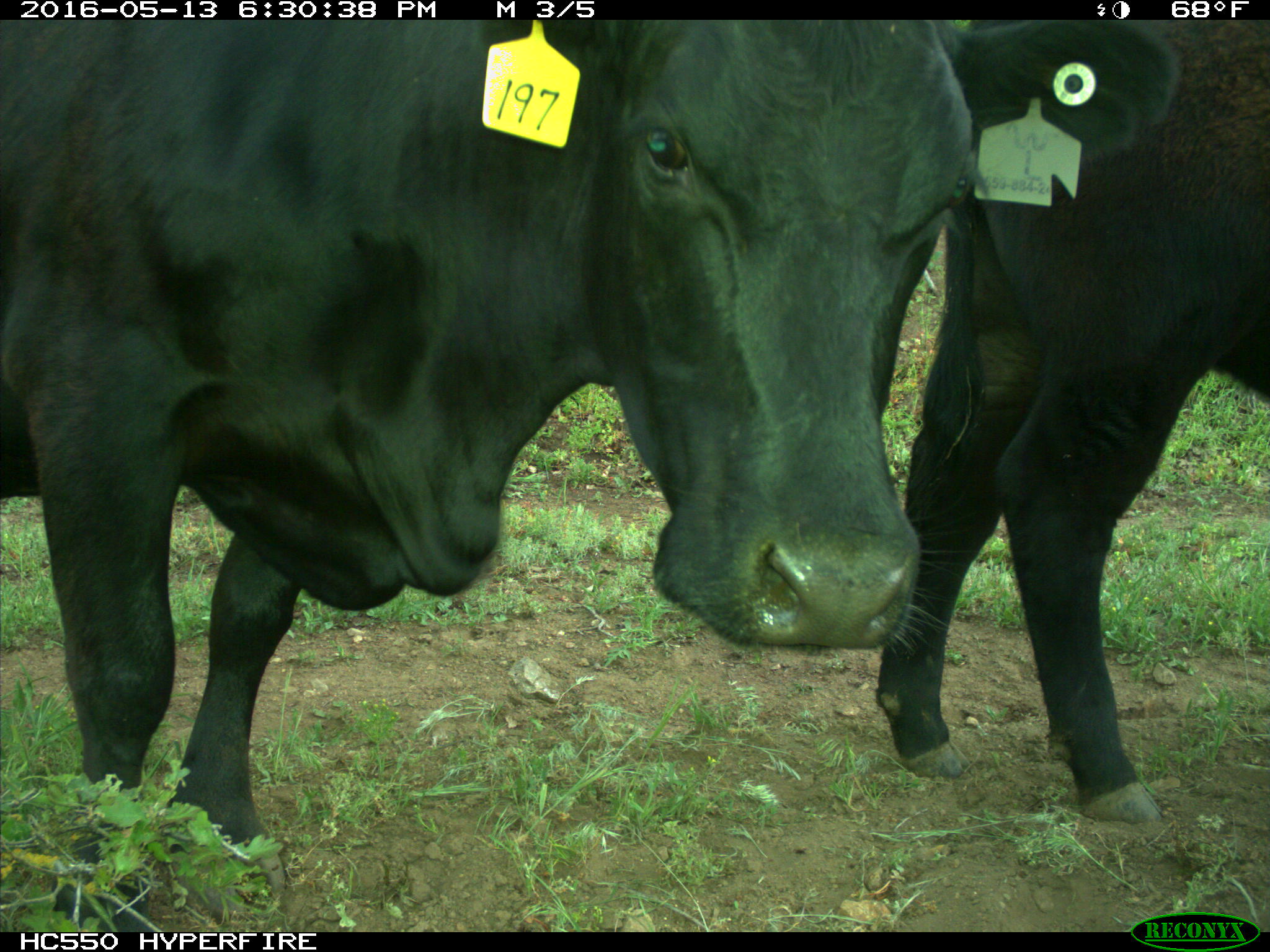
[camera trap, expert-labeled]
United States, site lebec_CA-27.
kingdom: Animalia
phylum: Chordata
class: Mammalia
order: Artiodactyla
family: Bovidae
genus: Bos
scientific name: Bos taurus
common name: domestic cow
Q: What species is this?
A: Bos taurus (domestic cow).